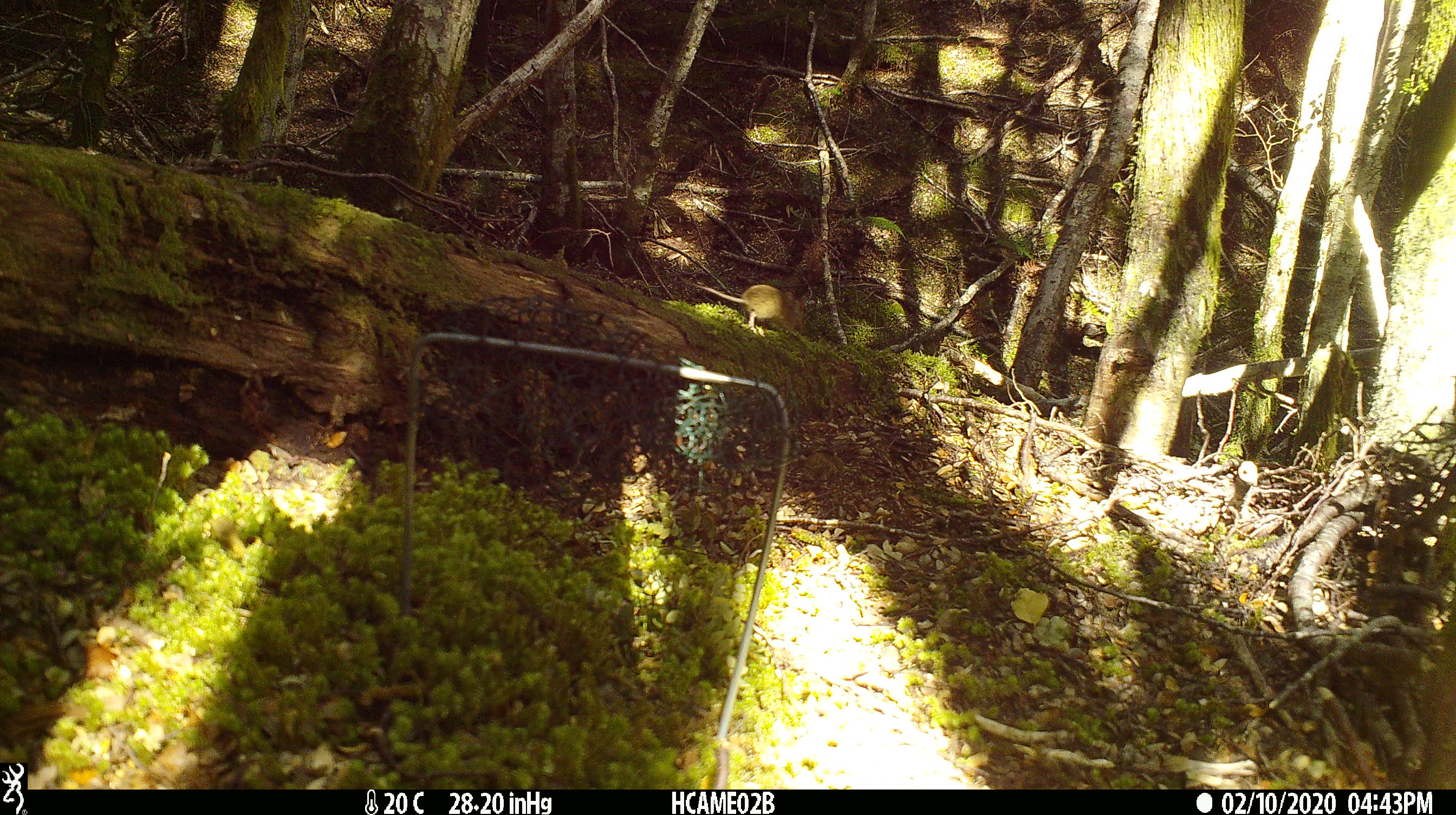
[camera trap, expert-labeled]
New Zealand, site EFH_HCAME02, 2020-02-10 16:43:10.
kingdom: Animalia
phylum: Chordata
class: Mammalia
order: Rodentia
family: Muridae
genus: Mus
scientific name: Mus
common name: mouse